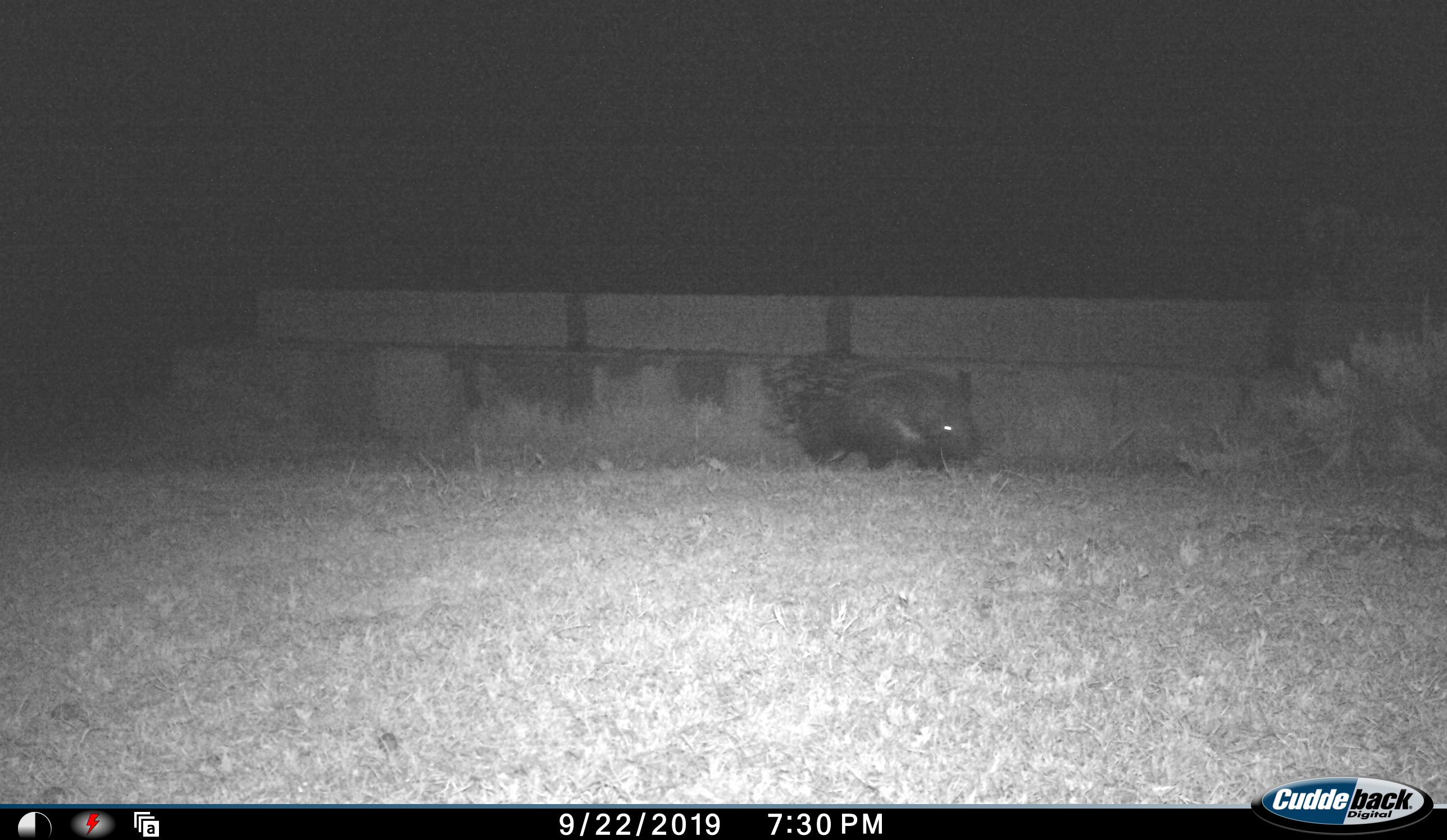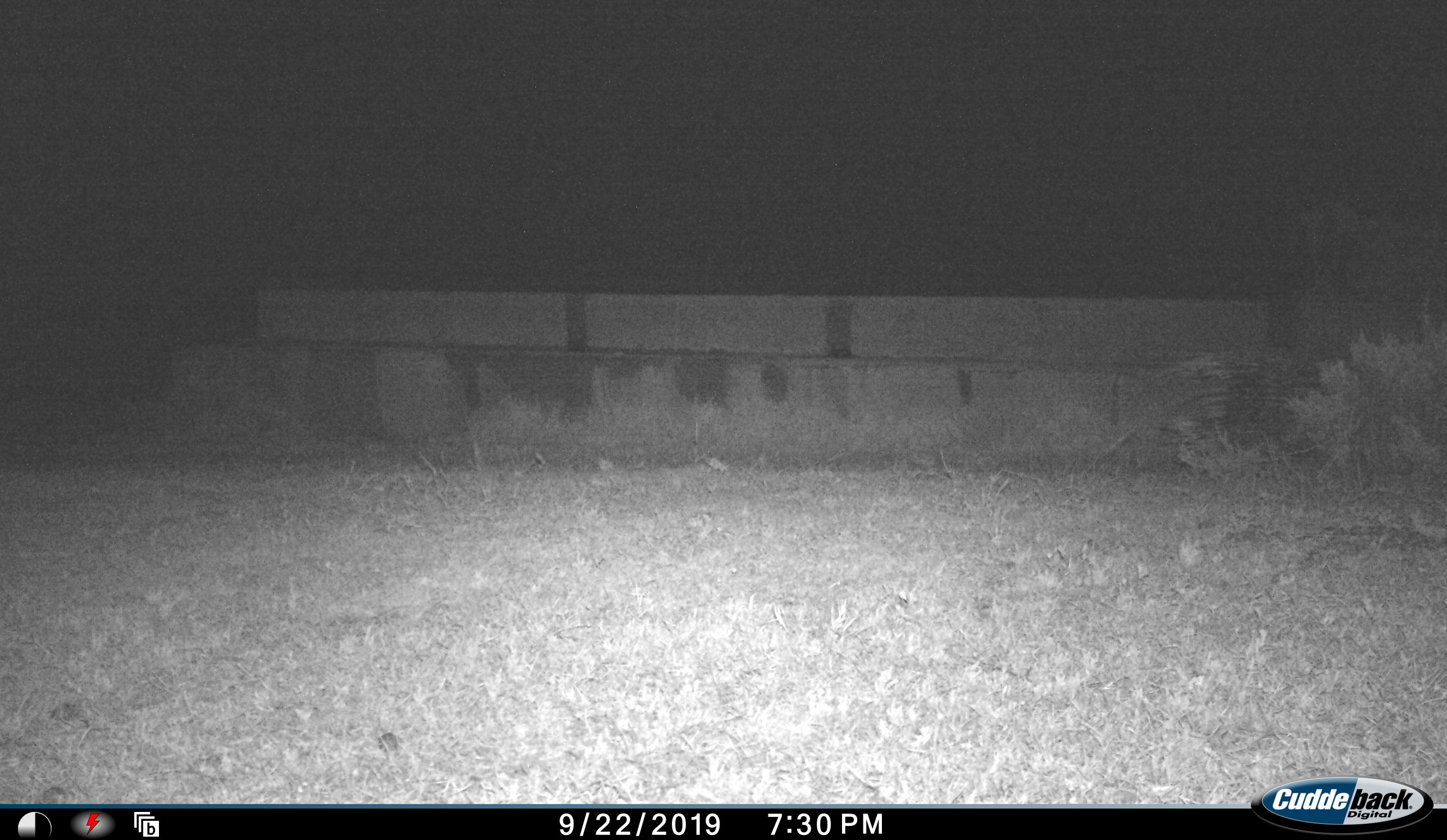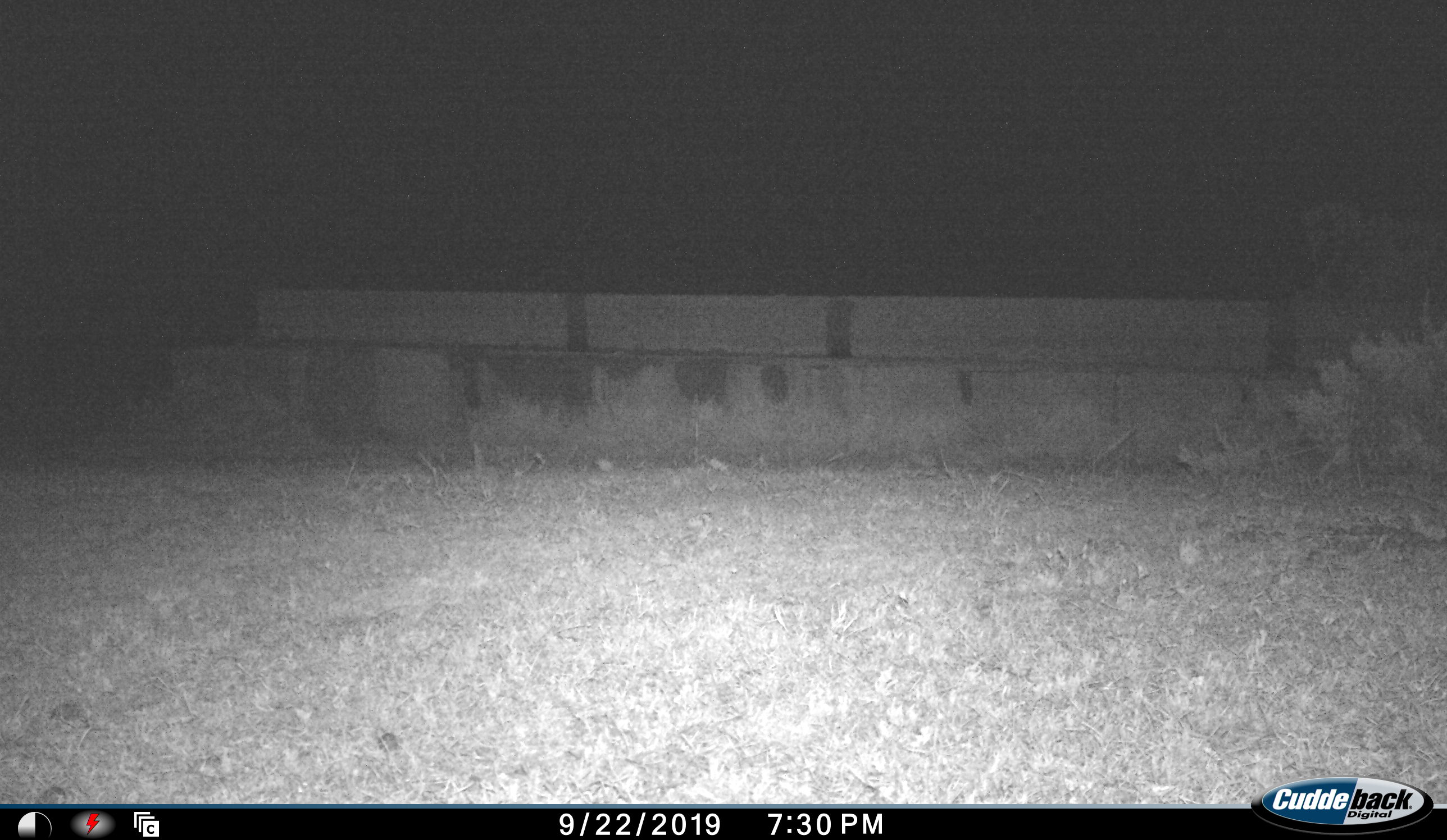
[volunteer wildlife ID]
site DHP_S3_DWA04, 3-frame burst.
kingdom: Animalia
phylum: Chordata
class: Mammalia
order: Rodentia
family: Hystricidae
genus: Hystrix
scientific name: Hystrix cristata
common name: crested porcupine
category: porcupine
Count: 1.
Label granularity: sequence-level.